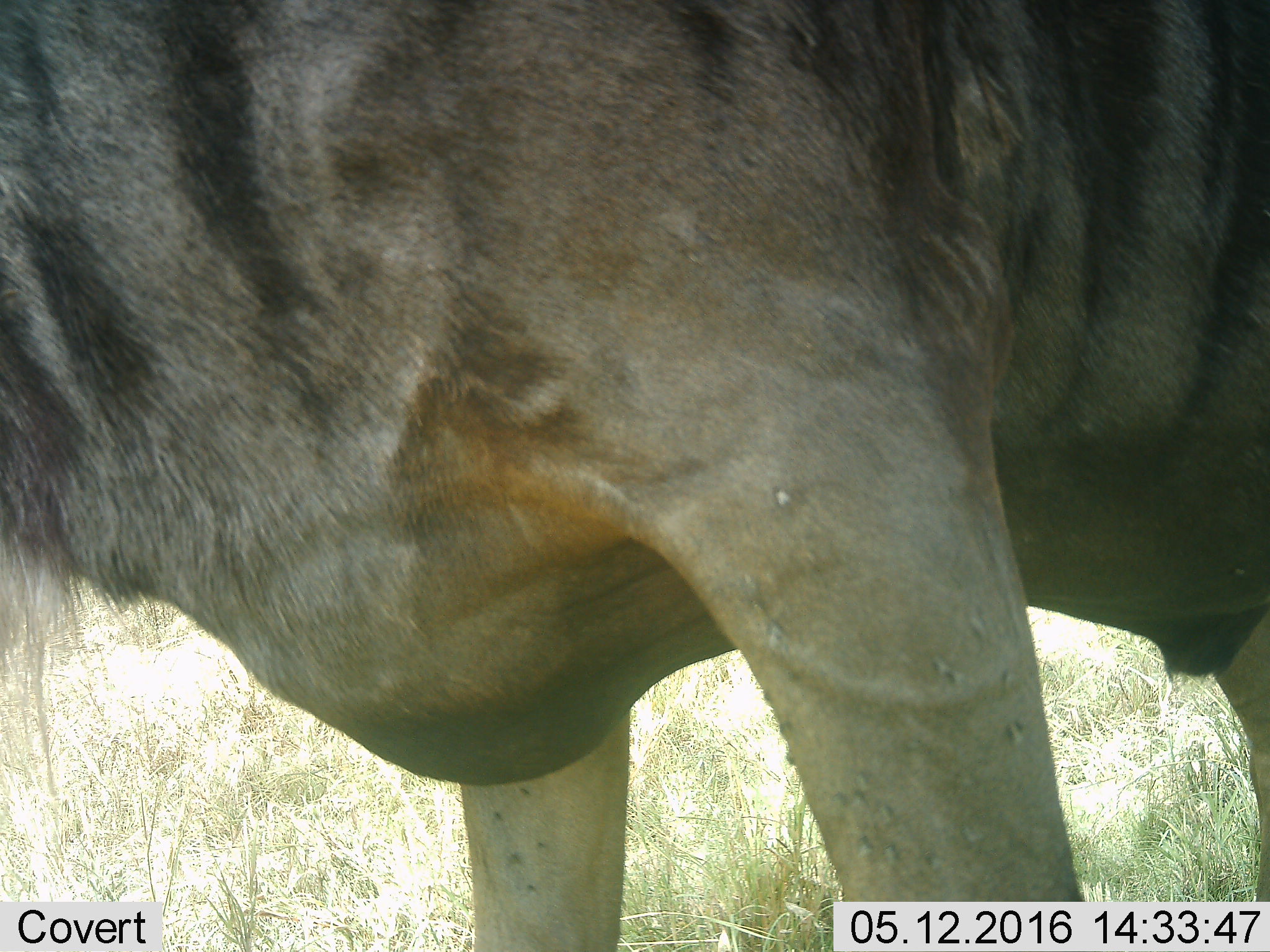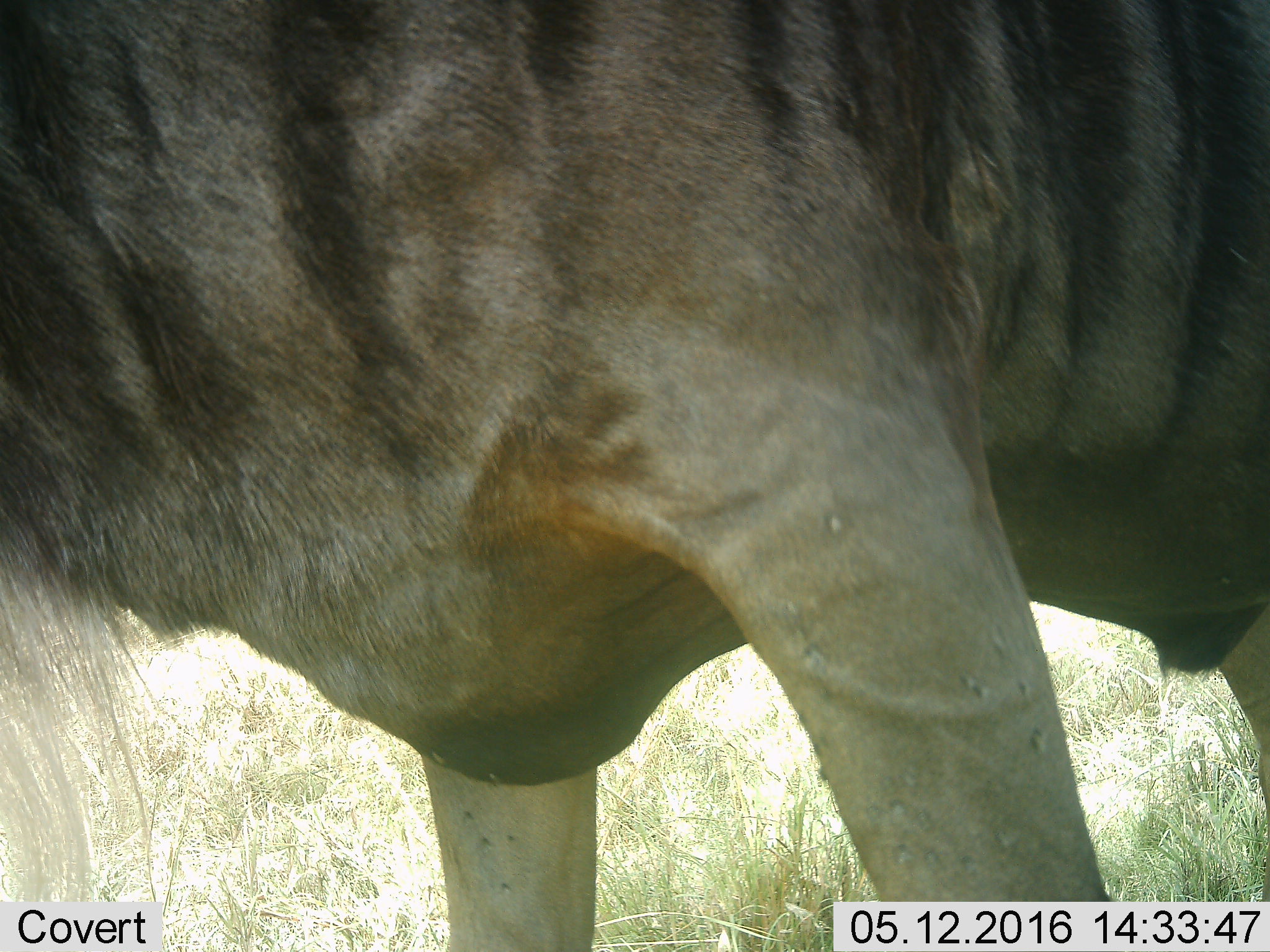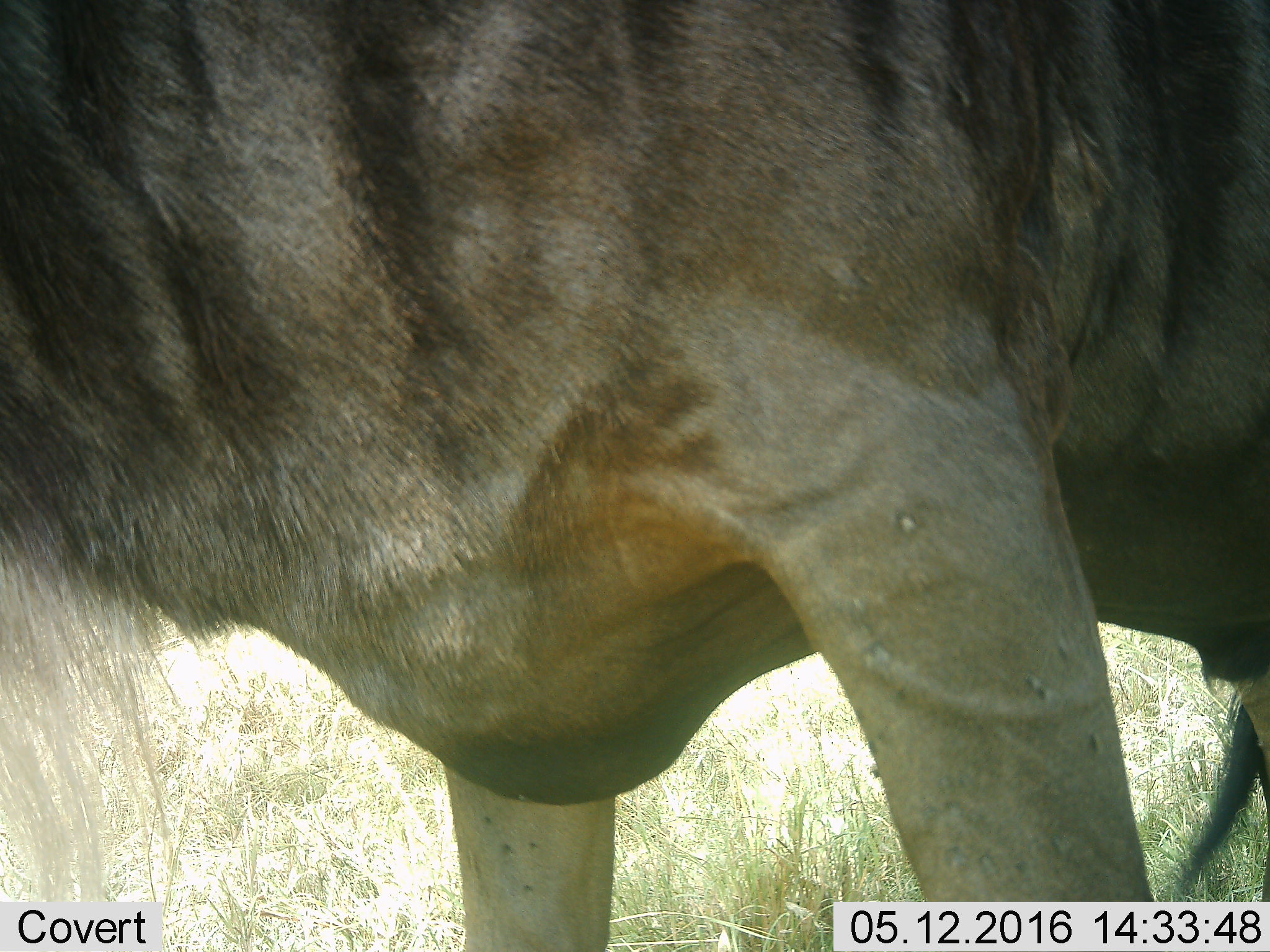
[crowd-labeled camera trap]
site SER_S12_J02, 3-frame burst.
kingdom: Animalia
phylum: Chordata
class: Mammalia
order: Artiodactyla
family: Bovidae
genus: Connochaetes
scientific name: Connochaetes taurinus taurinus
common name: blue wildebeest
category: wildebeestblue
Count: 1.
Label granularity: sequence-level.